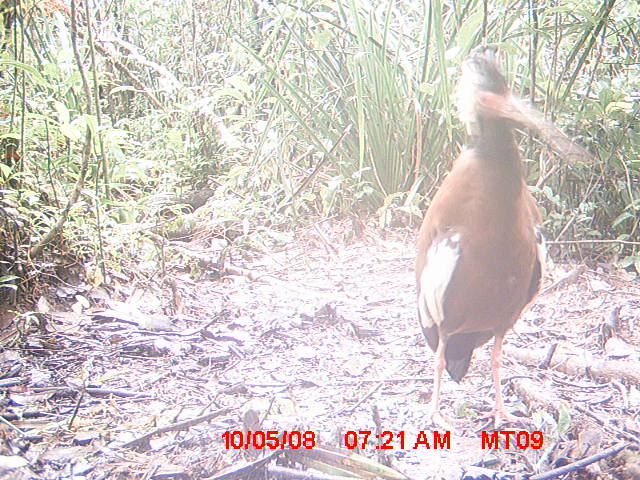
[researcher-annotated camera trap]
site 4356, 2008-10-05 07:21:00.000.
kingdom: Animalia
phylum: Chordata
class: Aves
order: Pelecaniformes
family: Threskiornithidae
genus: Lophotibis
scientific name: Lophotibis cristata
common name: madagascan ibis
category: lophotibis cristataa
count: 2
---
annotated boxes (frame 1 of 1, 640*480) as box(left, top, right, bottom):
lophotibis cristataa: box(413, 54, 594, 433)